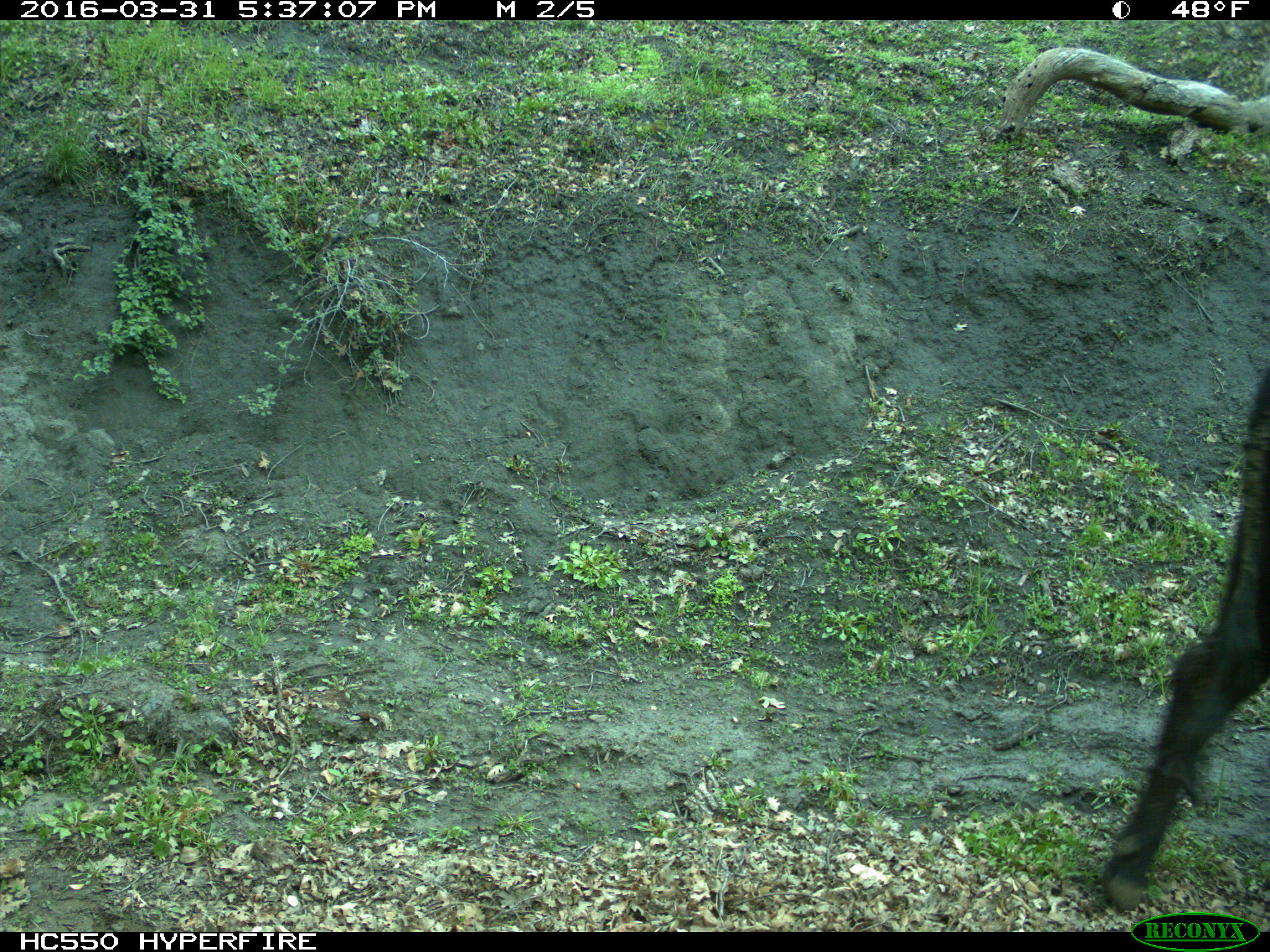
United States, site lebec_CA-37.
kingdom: Animalia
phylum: Chordata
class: Mammalia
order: Artiodactyla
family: Bovidae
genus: Bos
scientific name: Bos taurus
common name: domestic cow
Bos taurus (domestic cow).